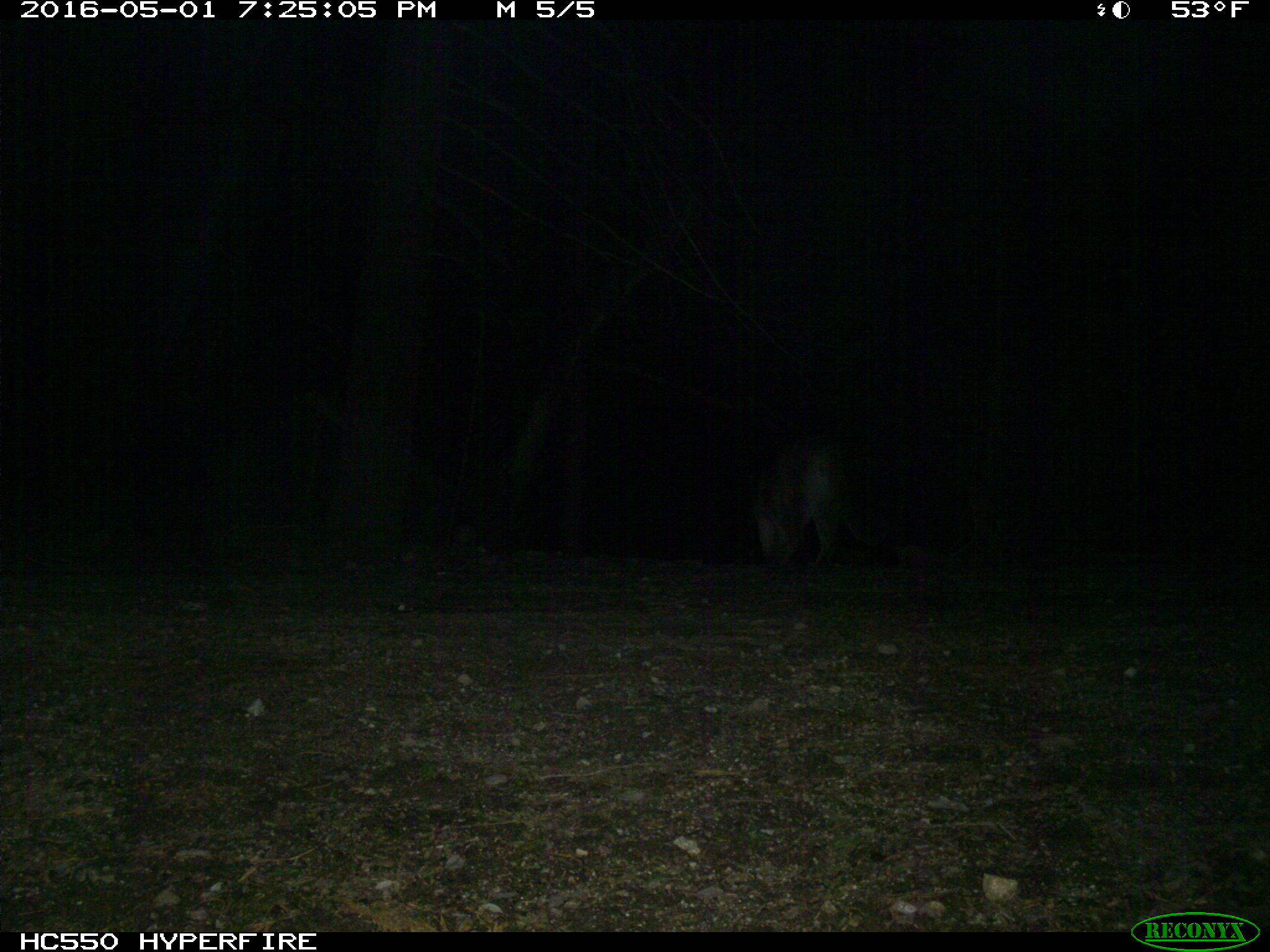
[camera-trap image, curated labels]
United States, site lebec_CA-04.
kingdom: Animalia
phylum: Chordata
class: Mammalia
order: Carnivora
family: Felidae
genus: Puma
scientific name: Puma concolor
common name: mountain lion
Puma concolor (mountain lion).